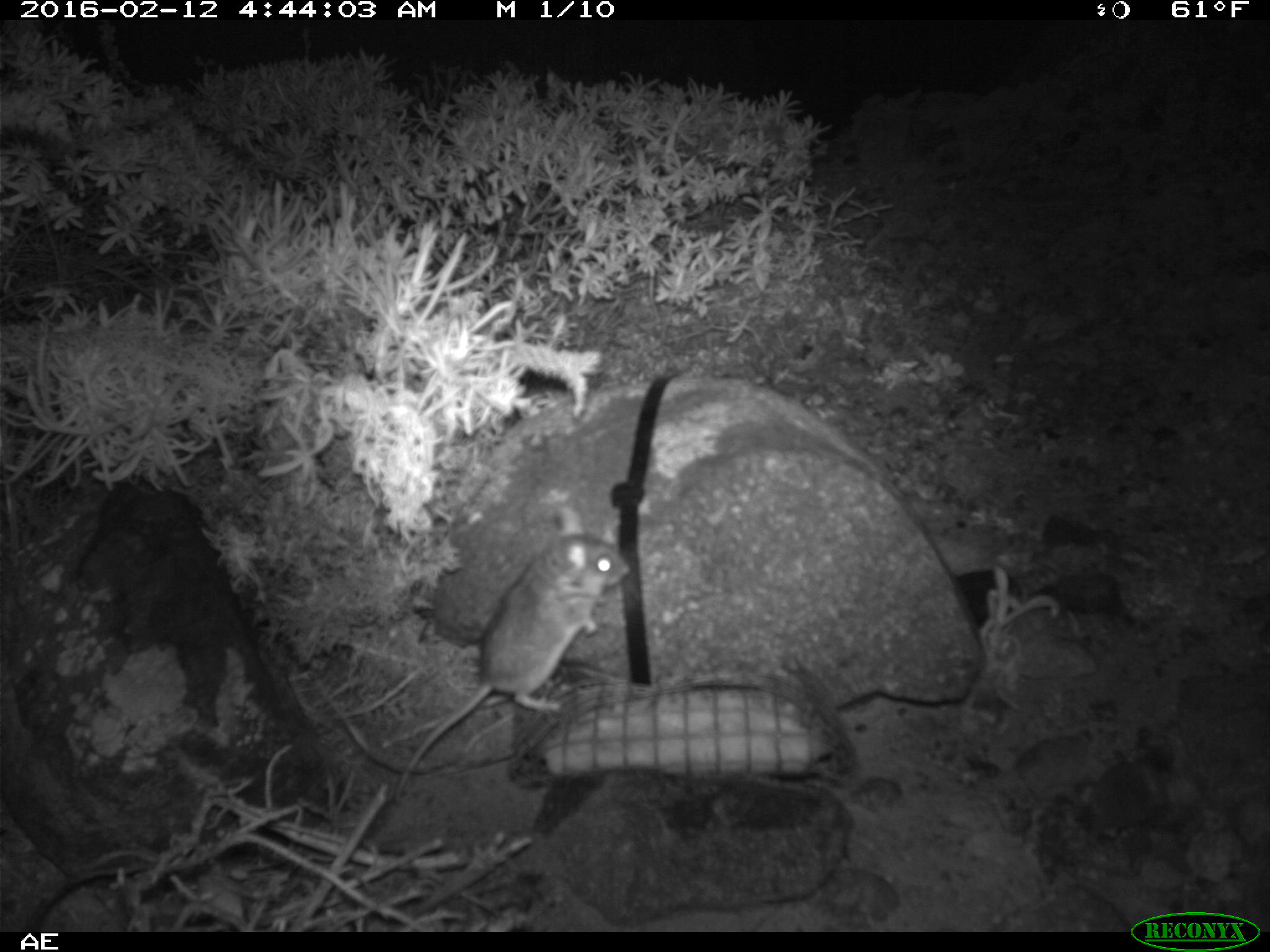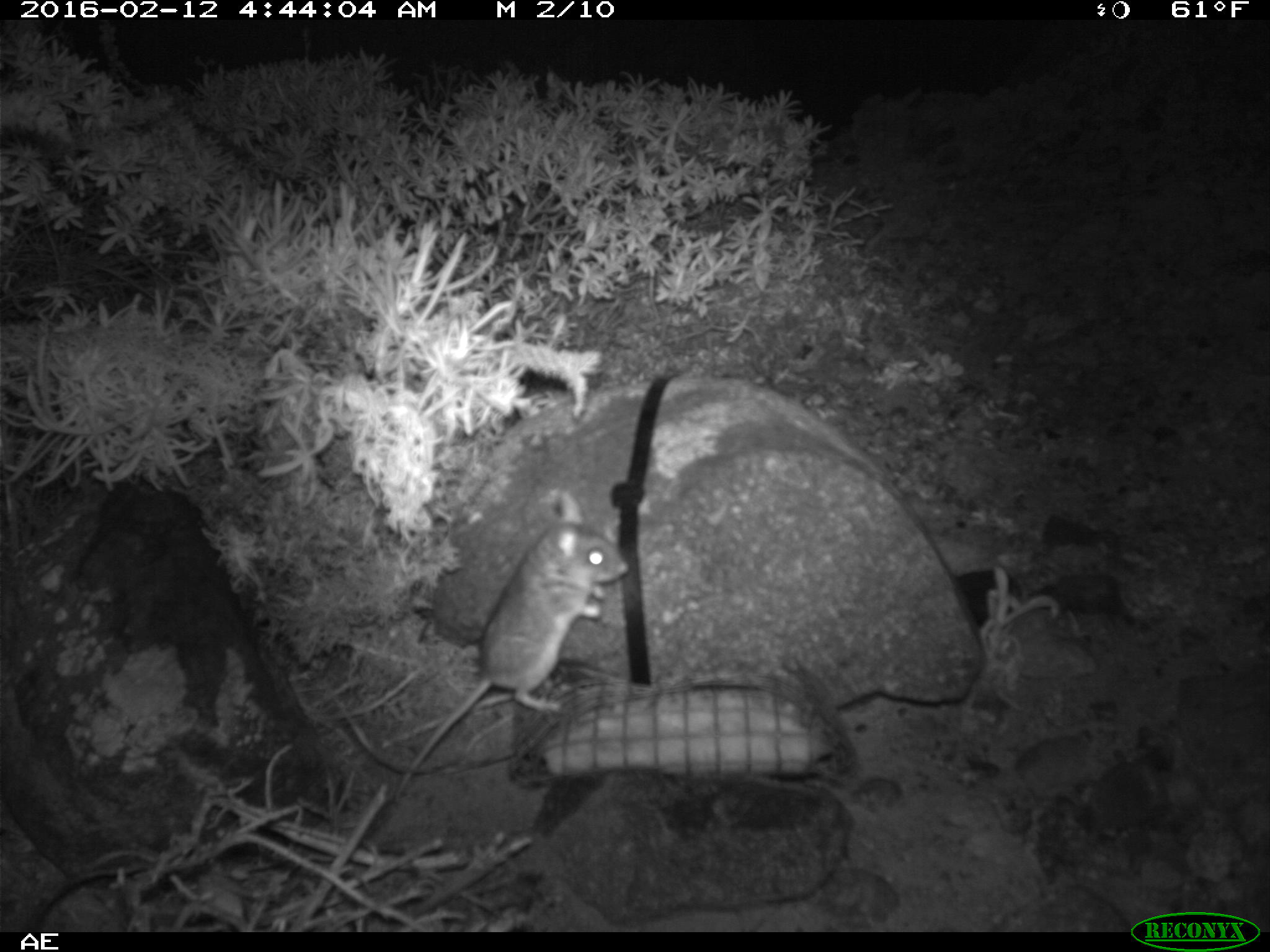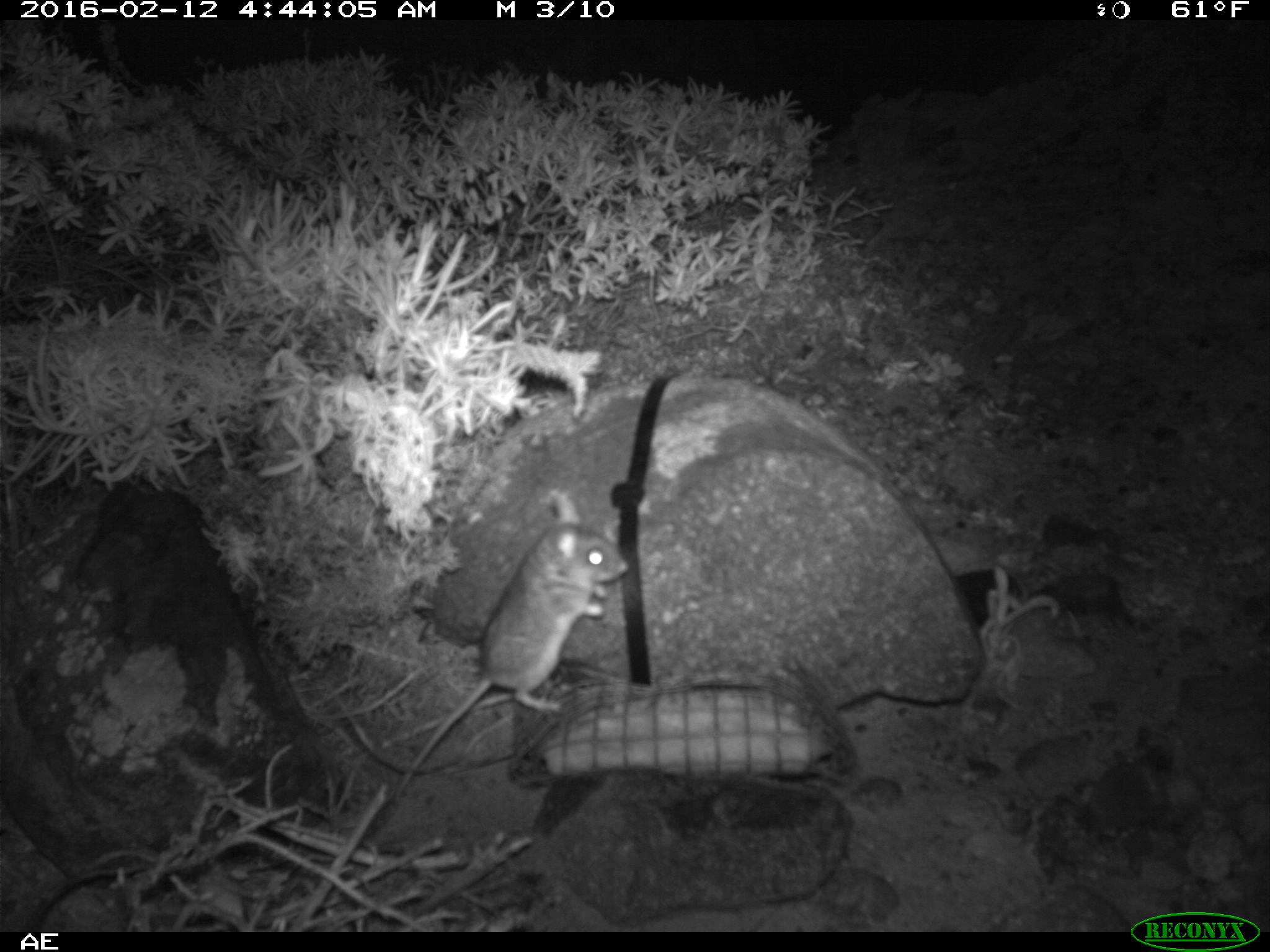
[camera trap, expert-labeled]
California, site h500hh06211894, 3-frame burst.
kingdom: Animalia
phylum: Chordata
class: Mammalia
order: Rodentia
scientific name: Rodentia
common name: rodent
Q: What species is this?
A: Rodent (Rodentia).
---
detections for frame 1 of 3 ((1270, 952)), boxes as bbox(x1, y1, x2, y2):
rodent: bbox(393, 508, 632, 804)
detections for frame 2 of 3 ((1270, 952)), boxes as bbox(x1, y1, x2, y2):
rodent: bbox(396, 488, 629, 808)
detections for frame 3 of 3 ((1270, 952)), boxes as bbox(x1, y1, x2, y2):
rodent: bbox(392, 488, 628, 798)